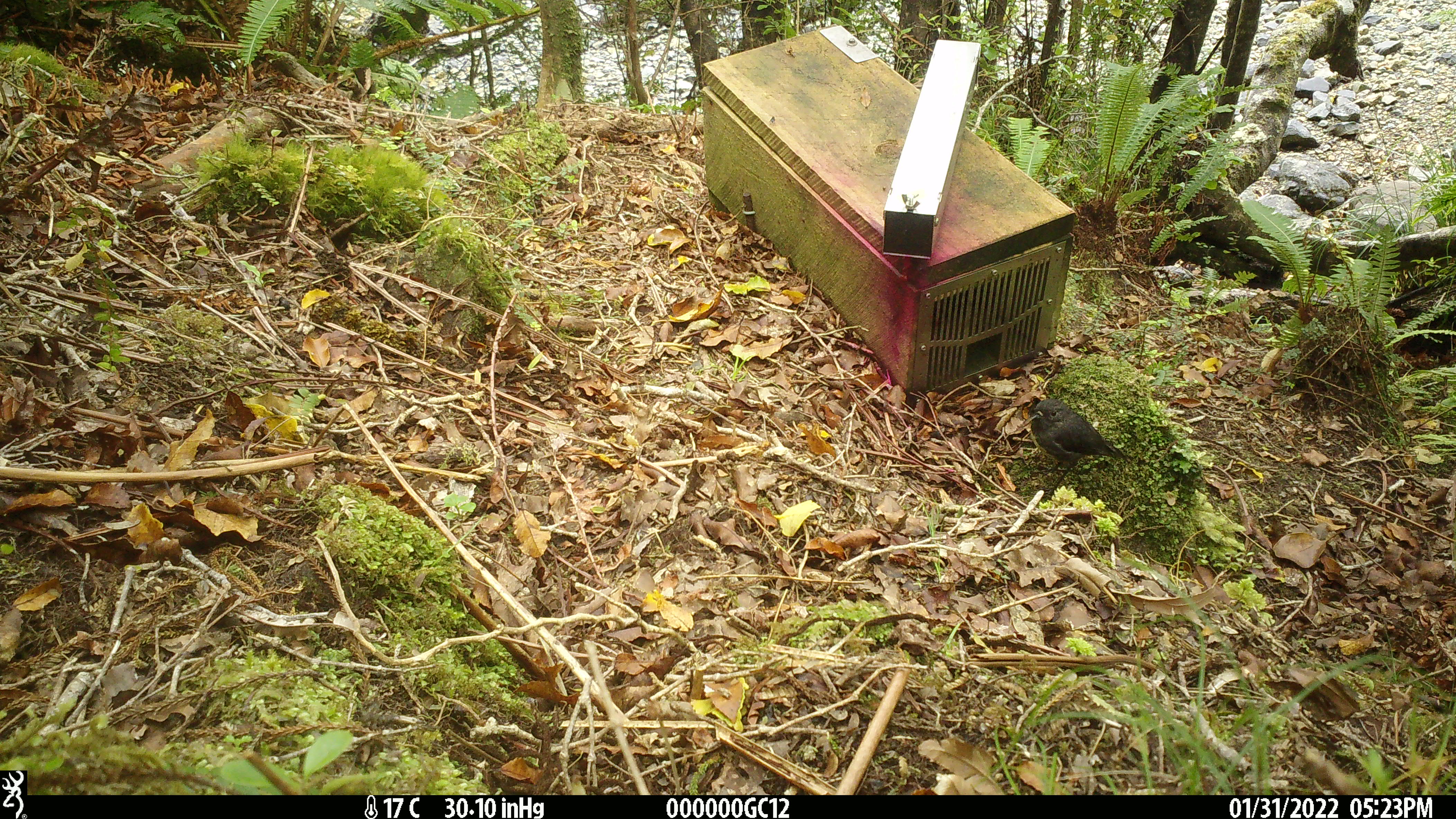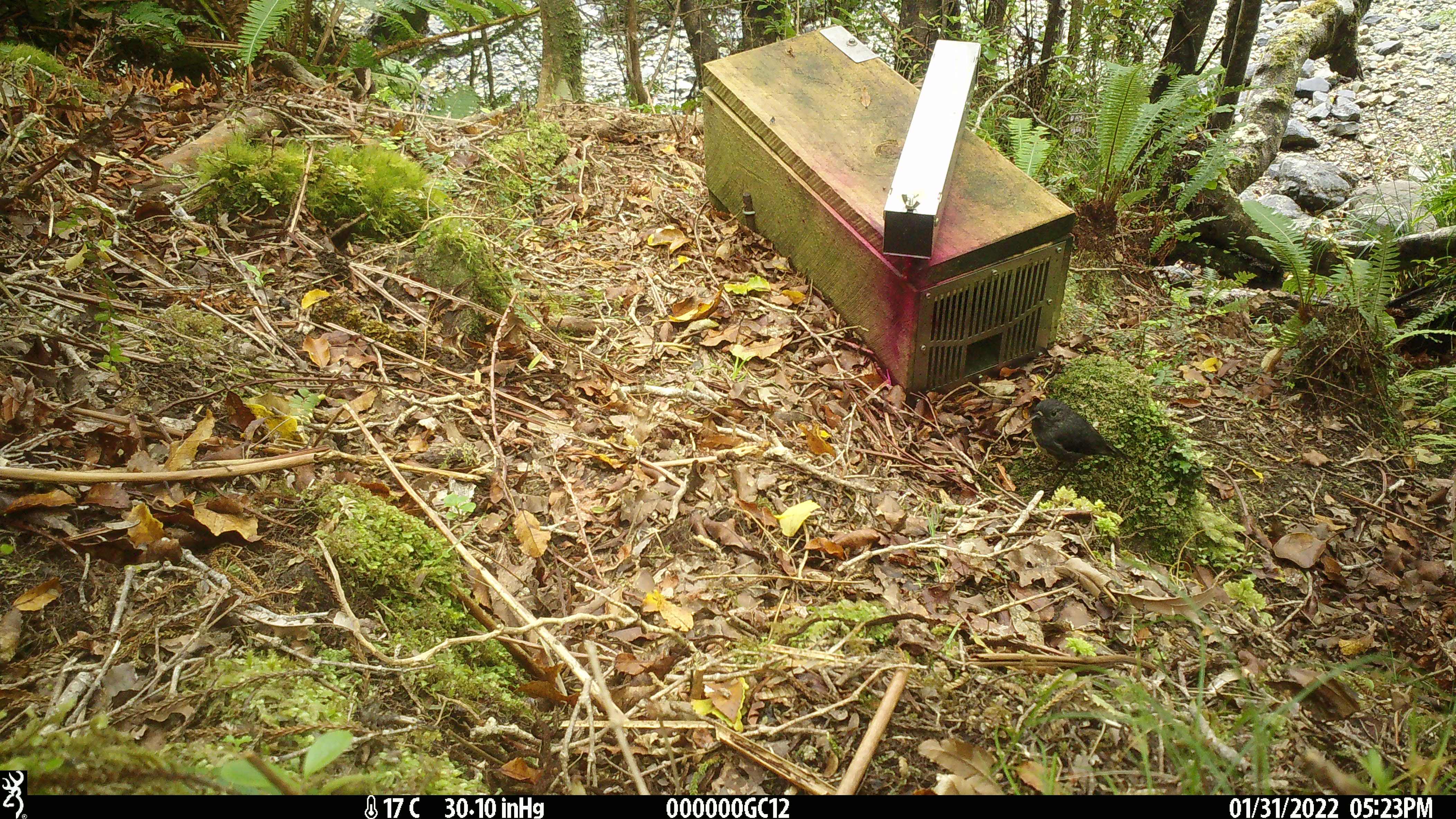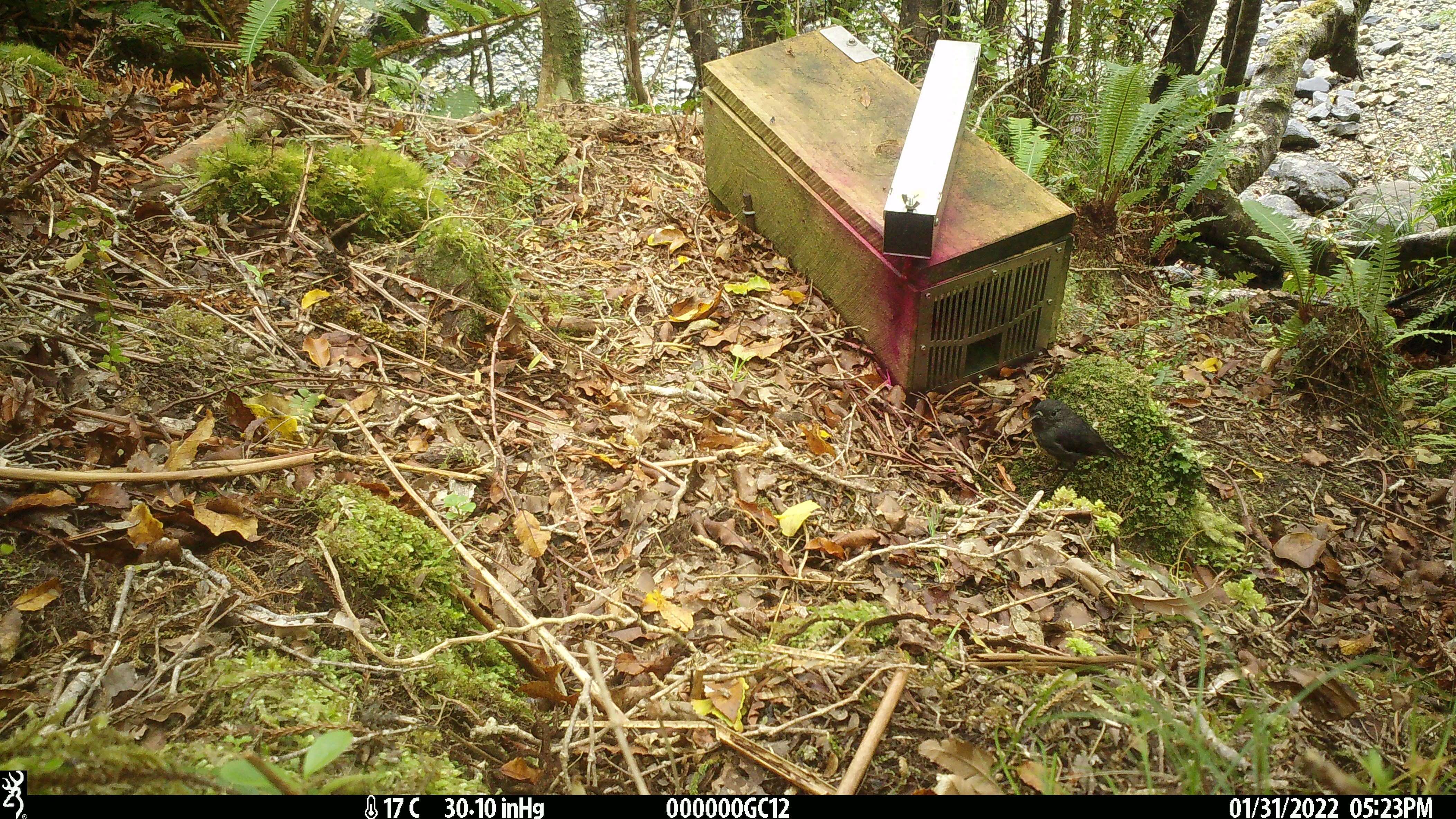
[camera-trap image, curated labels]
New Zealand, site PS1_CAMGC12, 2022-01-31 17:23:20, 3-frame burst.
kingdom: Animalia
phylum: Chordata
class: Aves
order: Passeriformes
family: Petroicidae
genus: Petroica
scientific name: Petroica australis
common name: new zealand robin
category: robin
Robin (new zealand robin) (Petroica australis).